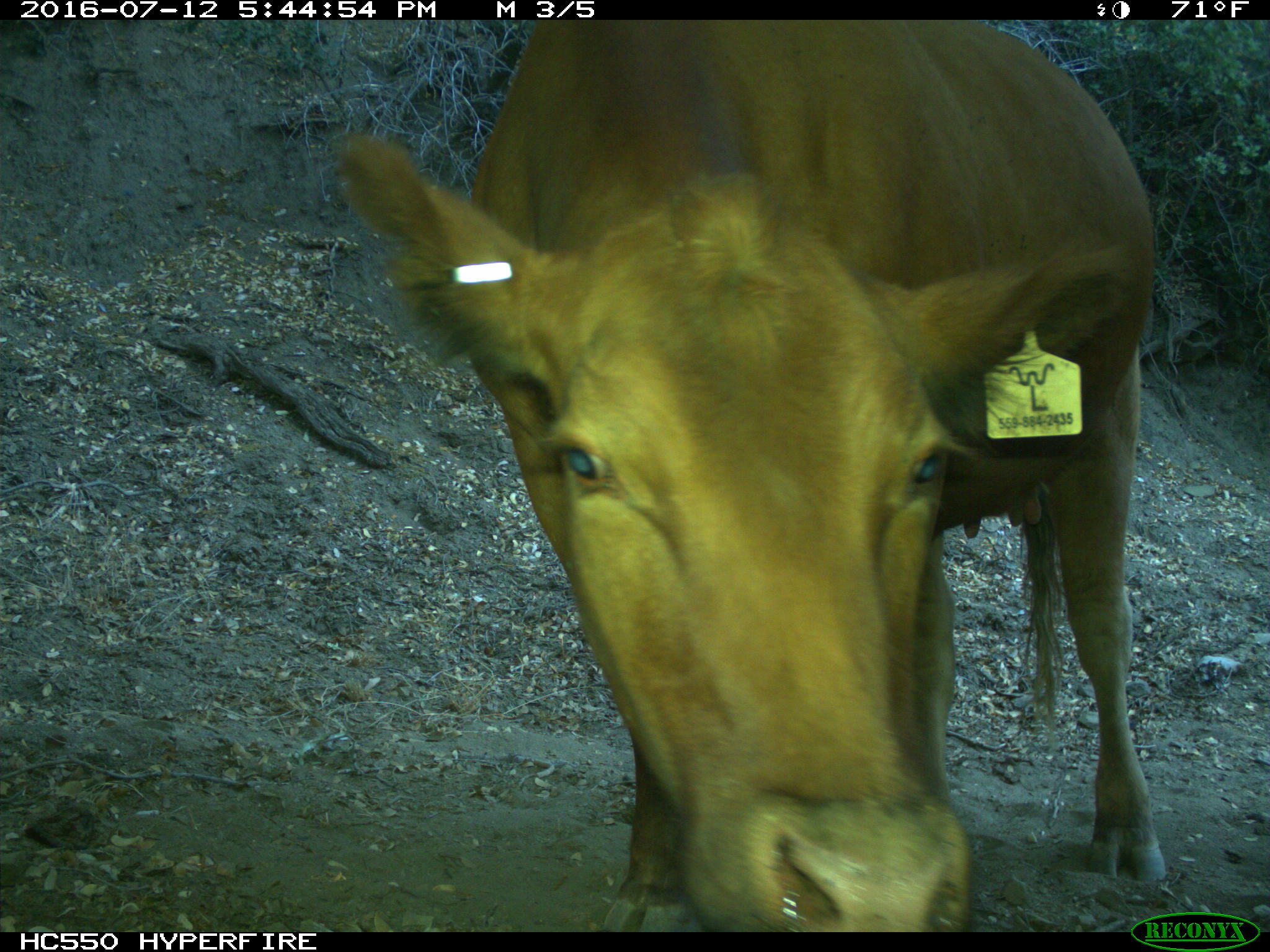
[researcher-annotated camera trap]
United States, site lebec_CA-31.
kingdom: Animalia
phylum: Chordata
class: Mammalia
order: Artiodactyla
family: Bovidae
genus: Bos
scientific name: Bos taurus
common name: domestic cow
Bos taurus (domestic cow).